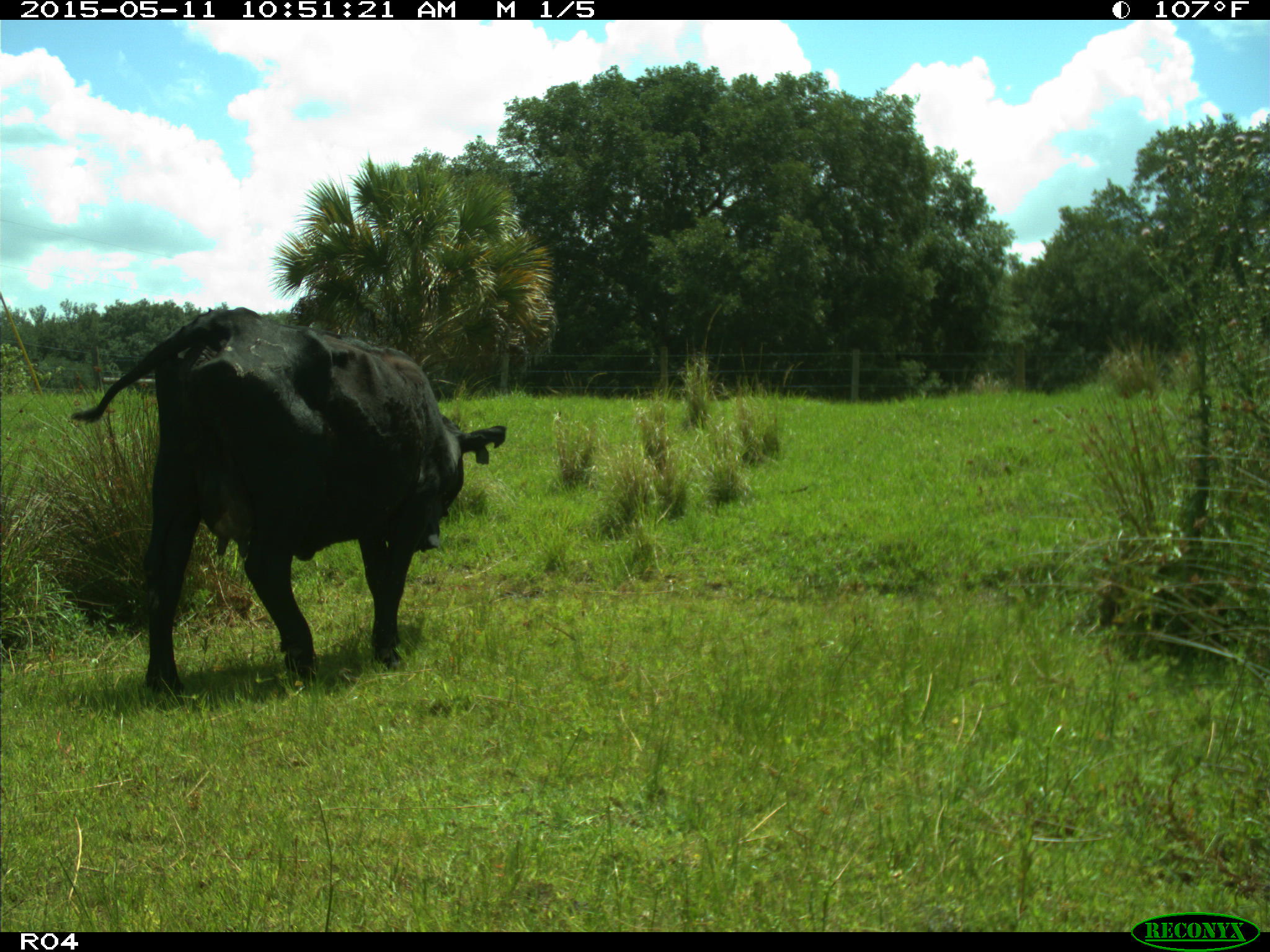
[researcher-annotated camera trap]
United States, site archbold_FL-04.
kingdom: Animalia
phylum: Chordata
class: Mammalia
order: Artiodactyla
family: Bovidae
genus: Bos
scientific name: Bos taurus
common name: domestic cow